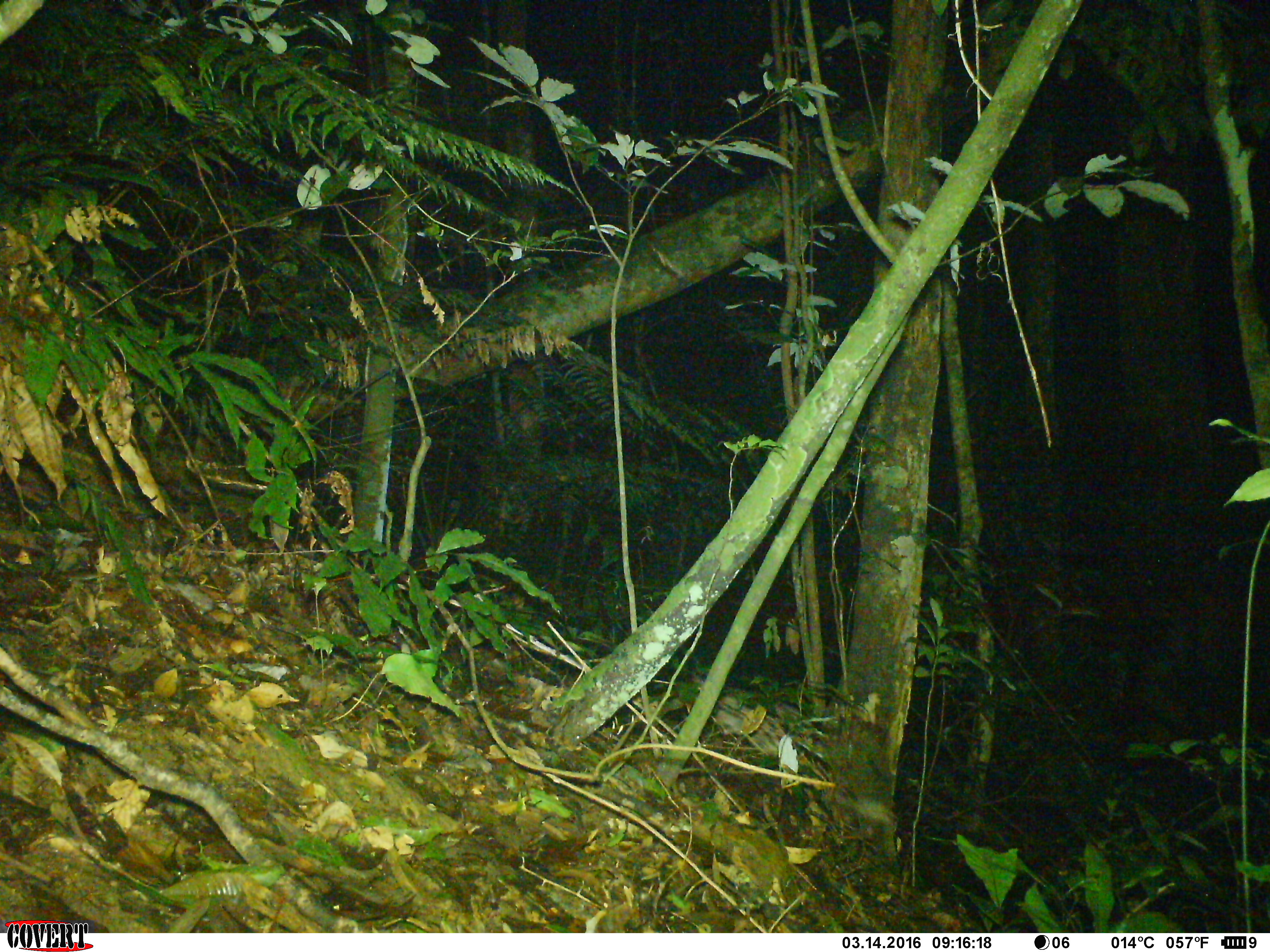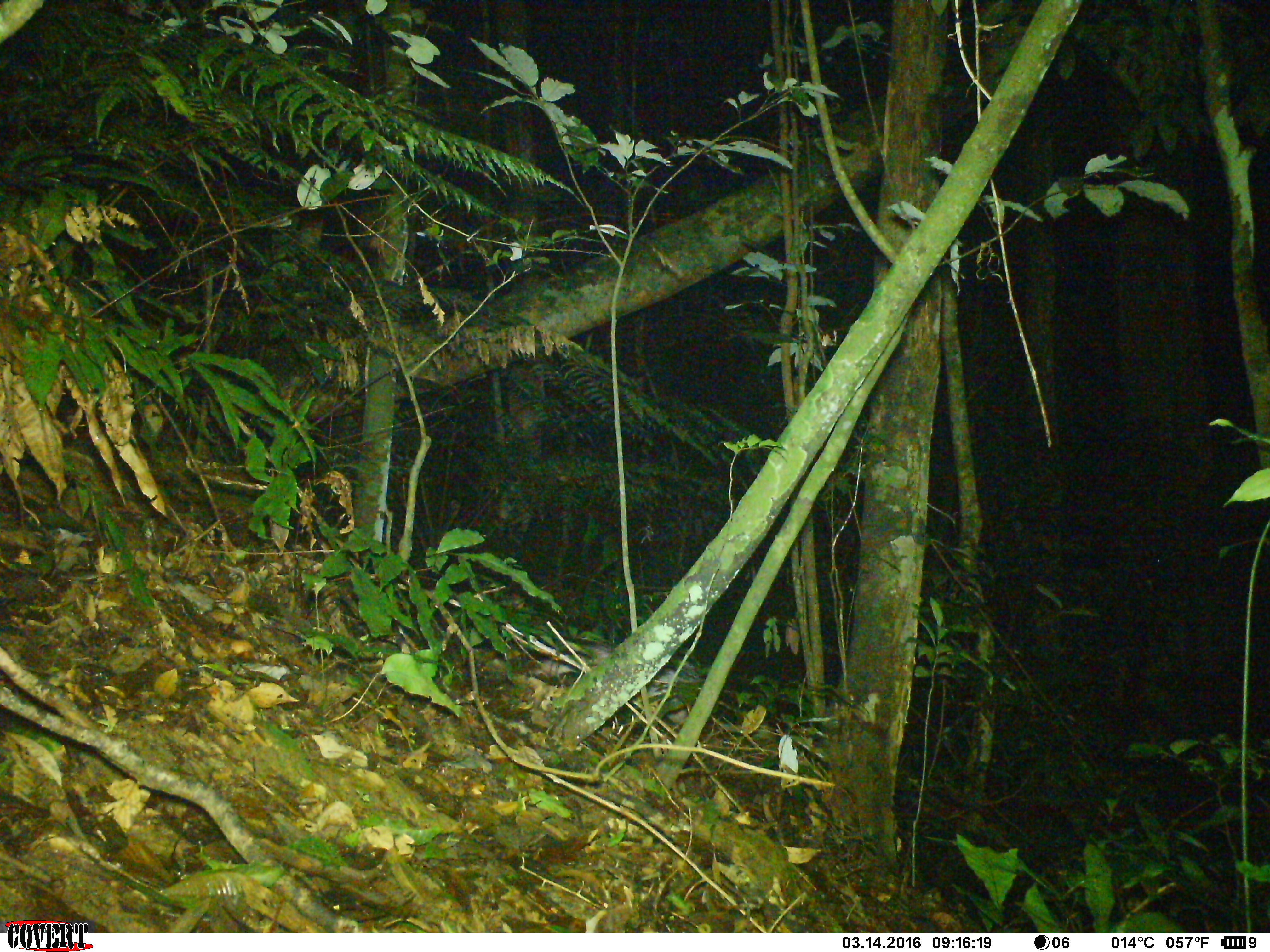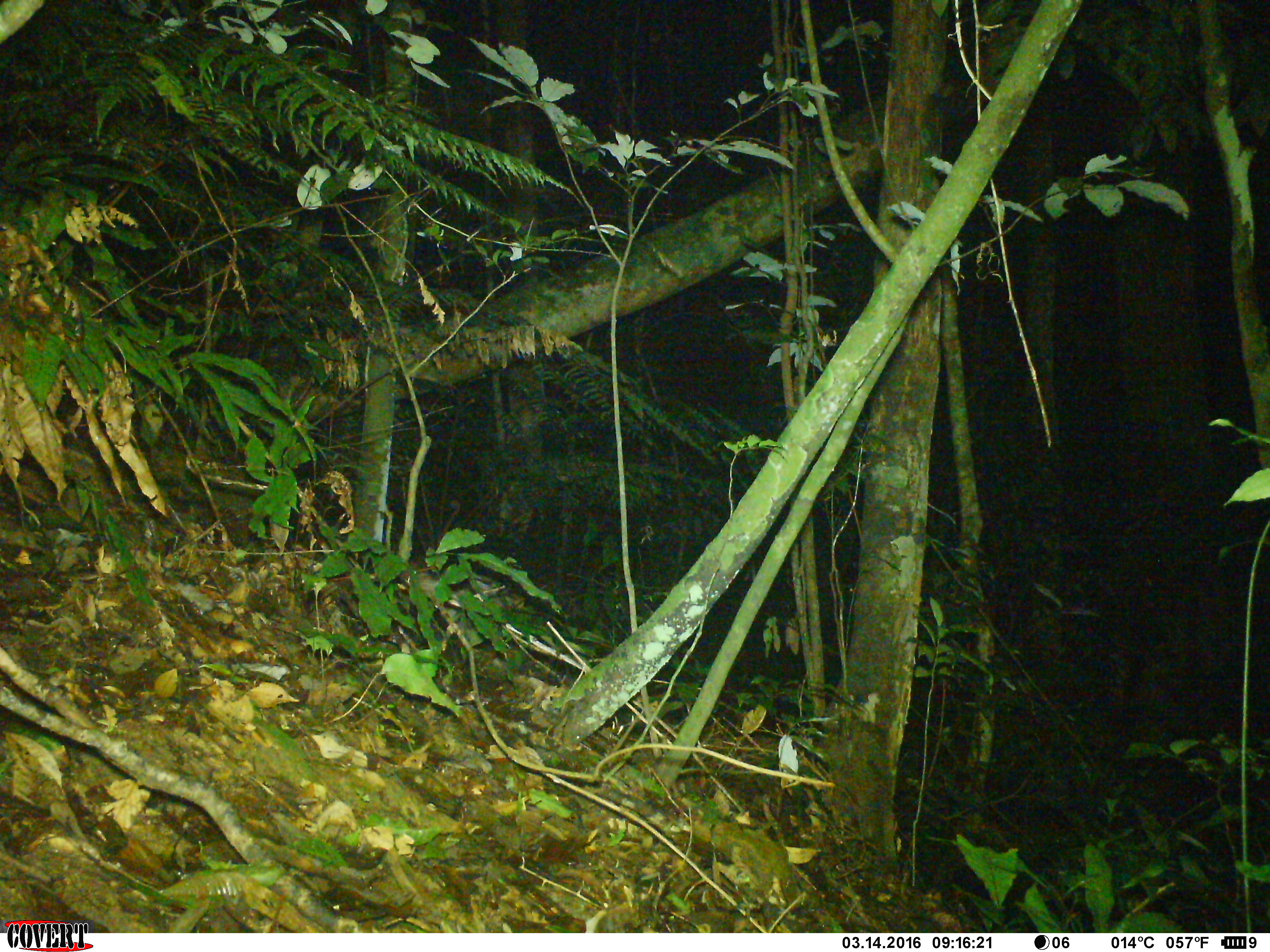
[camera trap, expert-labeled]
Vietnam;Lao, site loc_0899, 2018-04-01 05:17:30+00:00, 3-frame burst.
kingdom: Animalia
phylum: Chordata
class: Mammalia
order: Rodentia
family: Hystricidae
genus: Atherurus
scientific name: Atherurus macrourus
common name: asiatic brush-tailed porcupine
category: asiatic brush tailed porcupine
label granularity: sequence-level